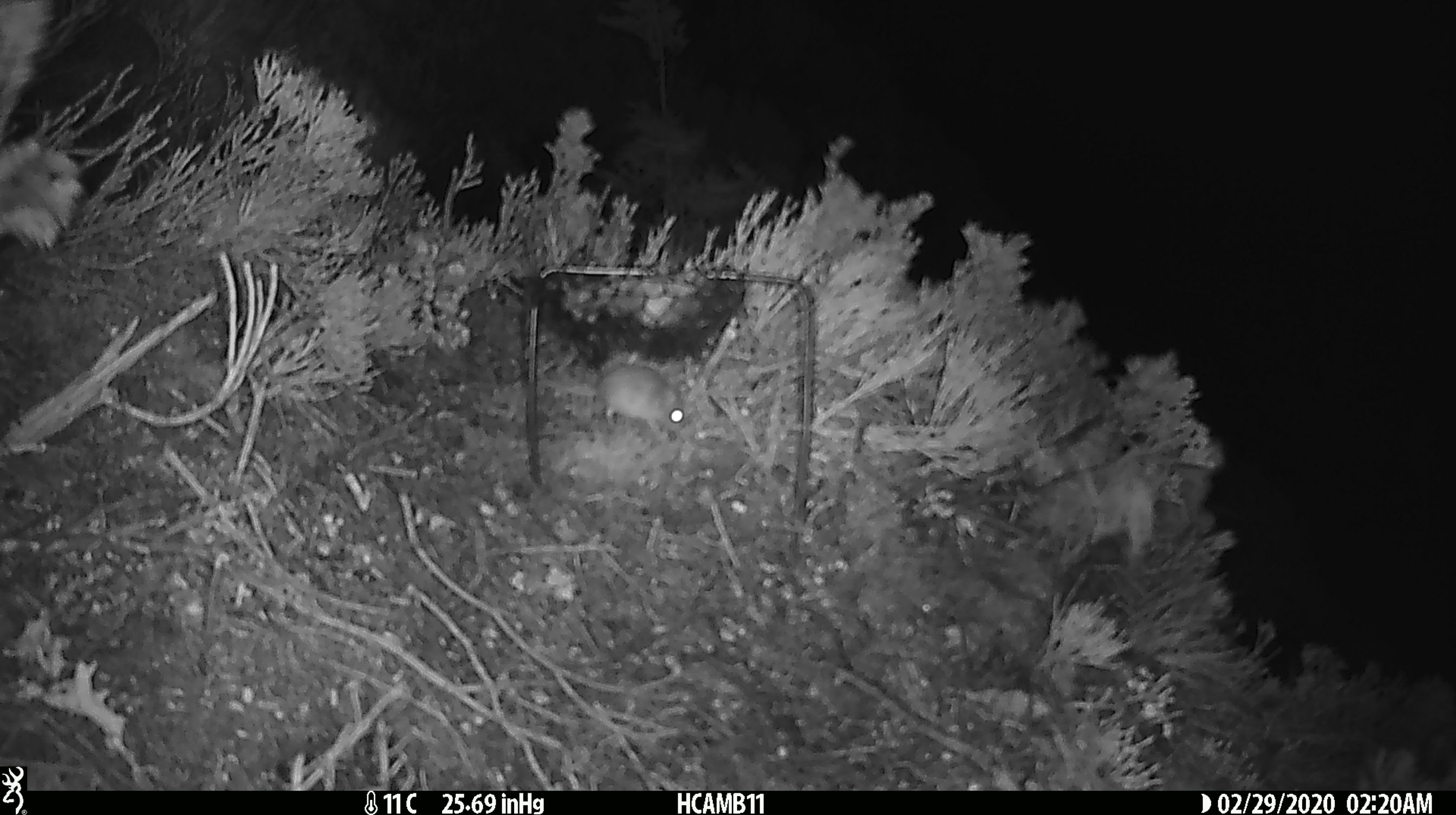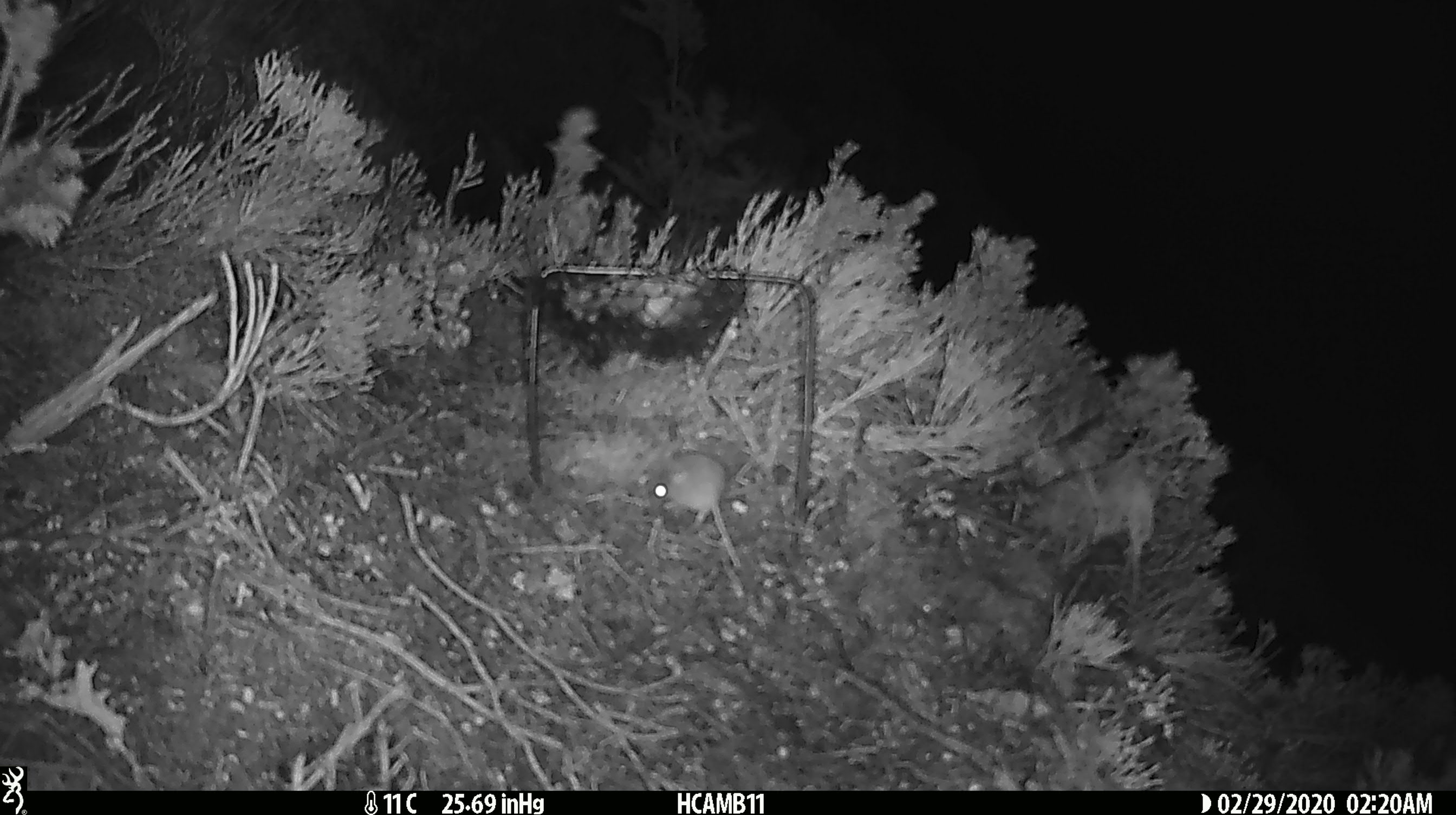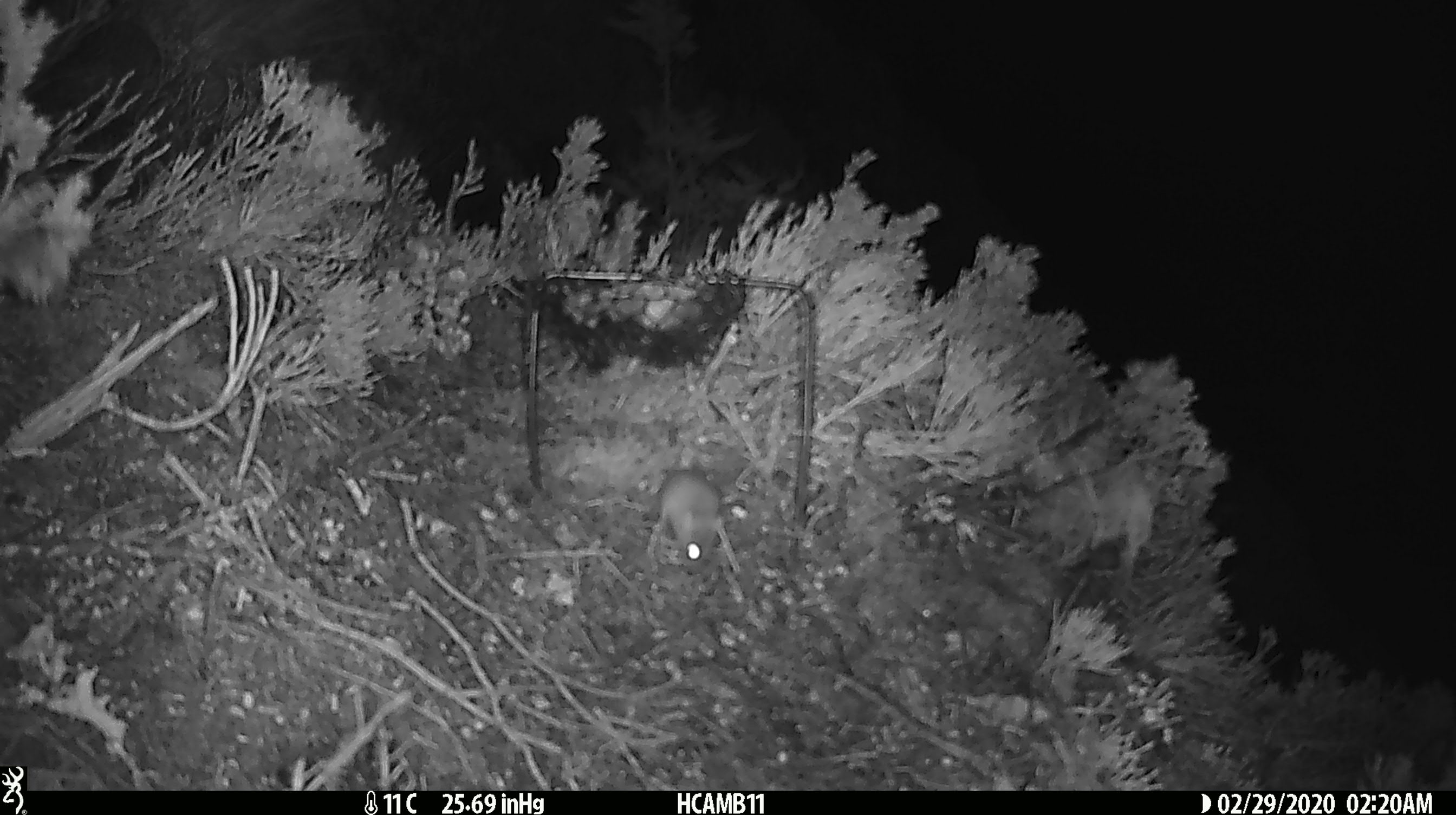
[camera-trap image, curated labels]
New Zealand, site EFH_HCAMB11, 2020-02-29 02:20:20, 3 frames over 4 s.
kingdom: Animalia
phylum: Chordata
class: Mammalia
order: Rodentia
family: Muridae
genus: Mus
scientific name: Mus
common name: mouse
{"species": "mouse (Mus)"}